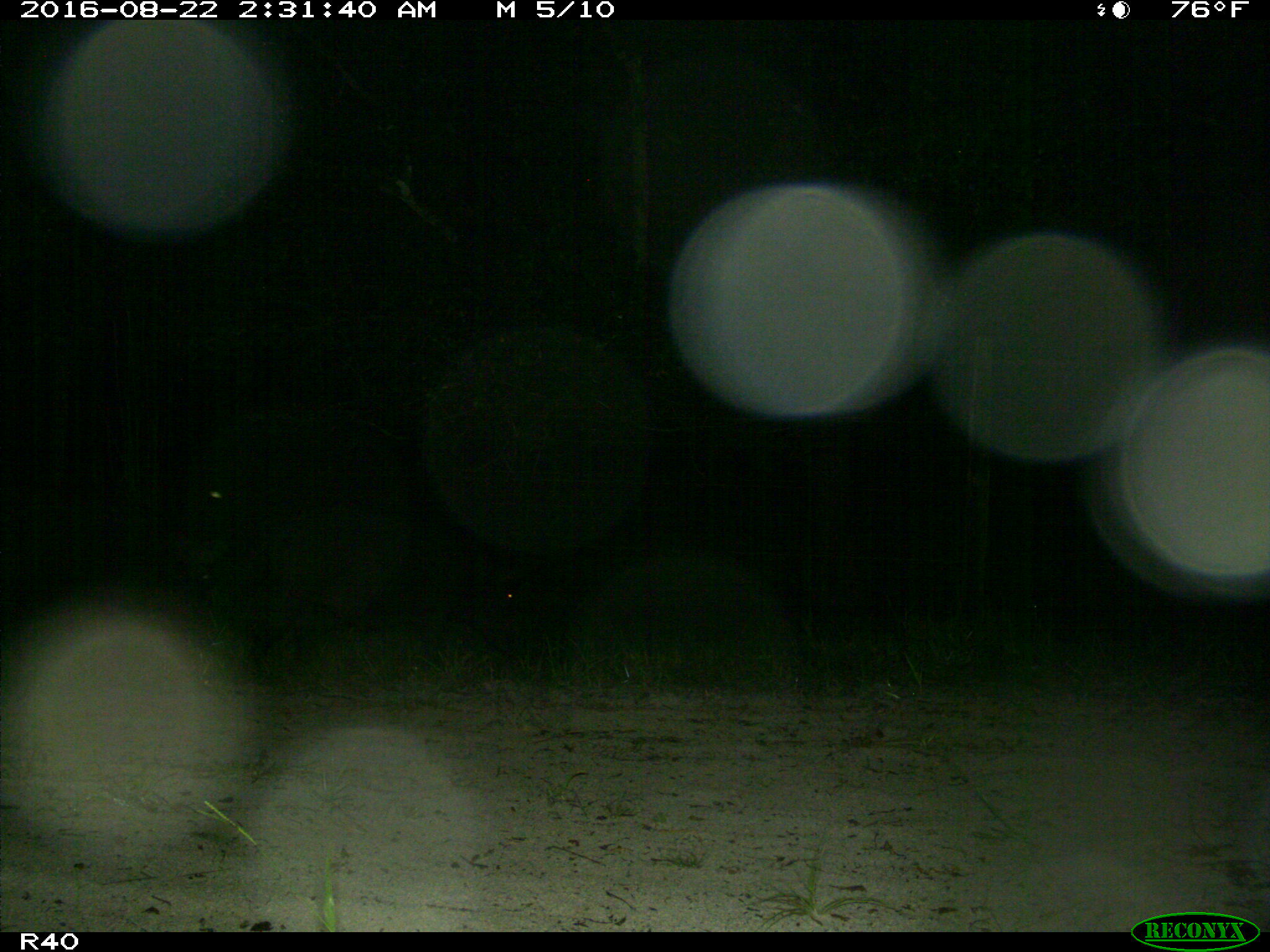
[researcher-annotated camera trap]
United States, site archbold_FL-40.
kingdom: Animalia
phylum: Chordata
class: Mammalia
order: Artiodactyla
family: Suidae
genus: Sus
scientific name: Sus scrofa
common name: wild boar